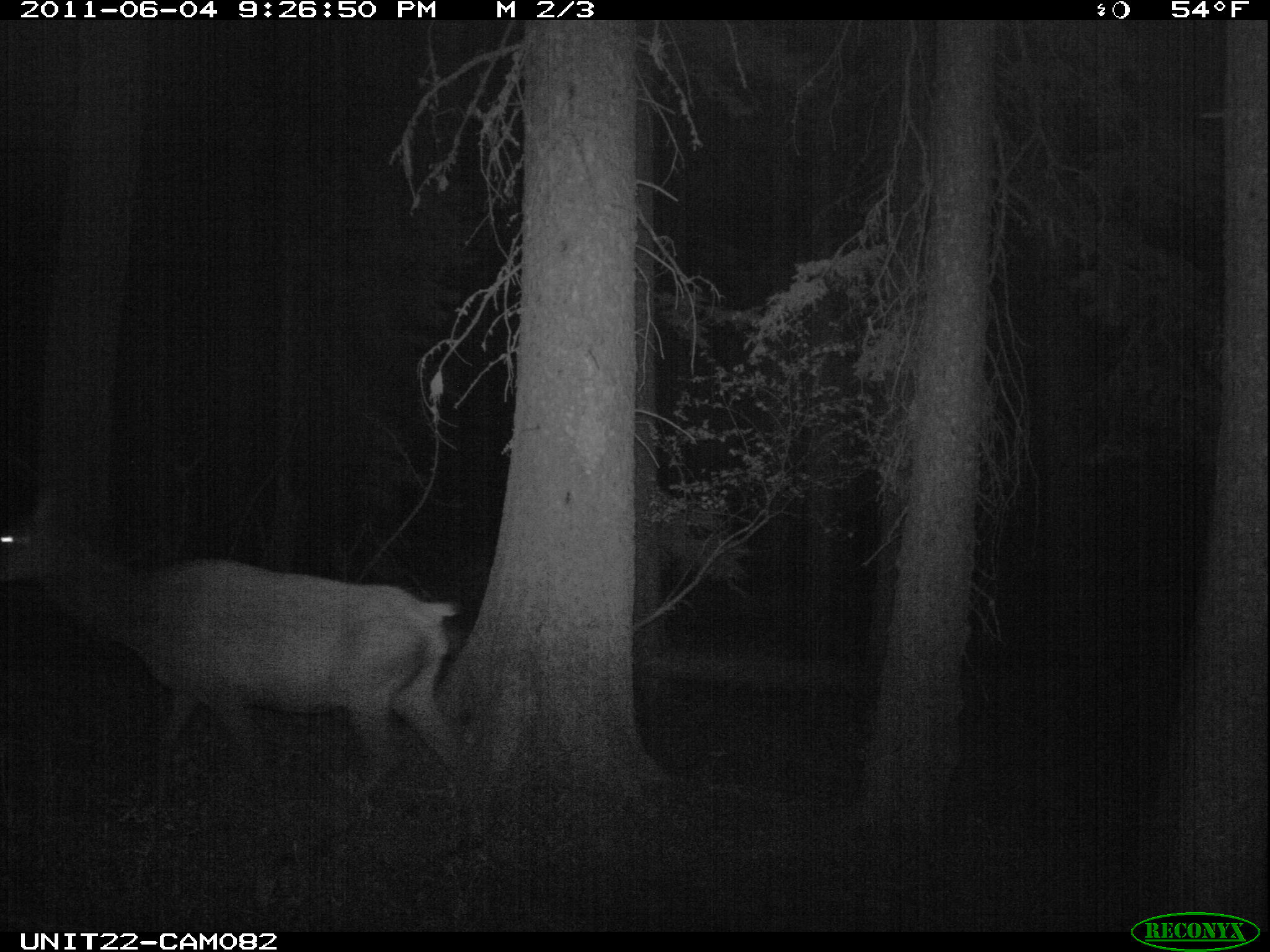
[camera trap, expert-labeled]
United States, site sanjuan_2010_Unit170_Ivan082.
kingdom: Animalia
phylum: Chordata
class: Mammalia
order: Artiodactyla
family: Cervidae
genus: Cervus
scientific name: Cervus elaphus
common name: red deer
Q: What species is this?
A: Cervus elaphus (red deer).